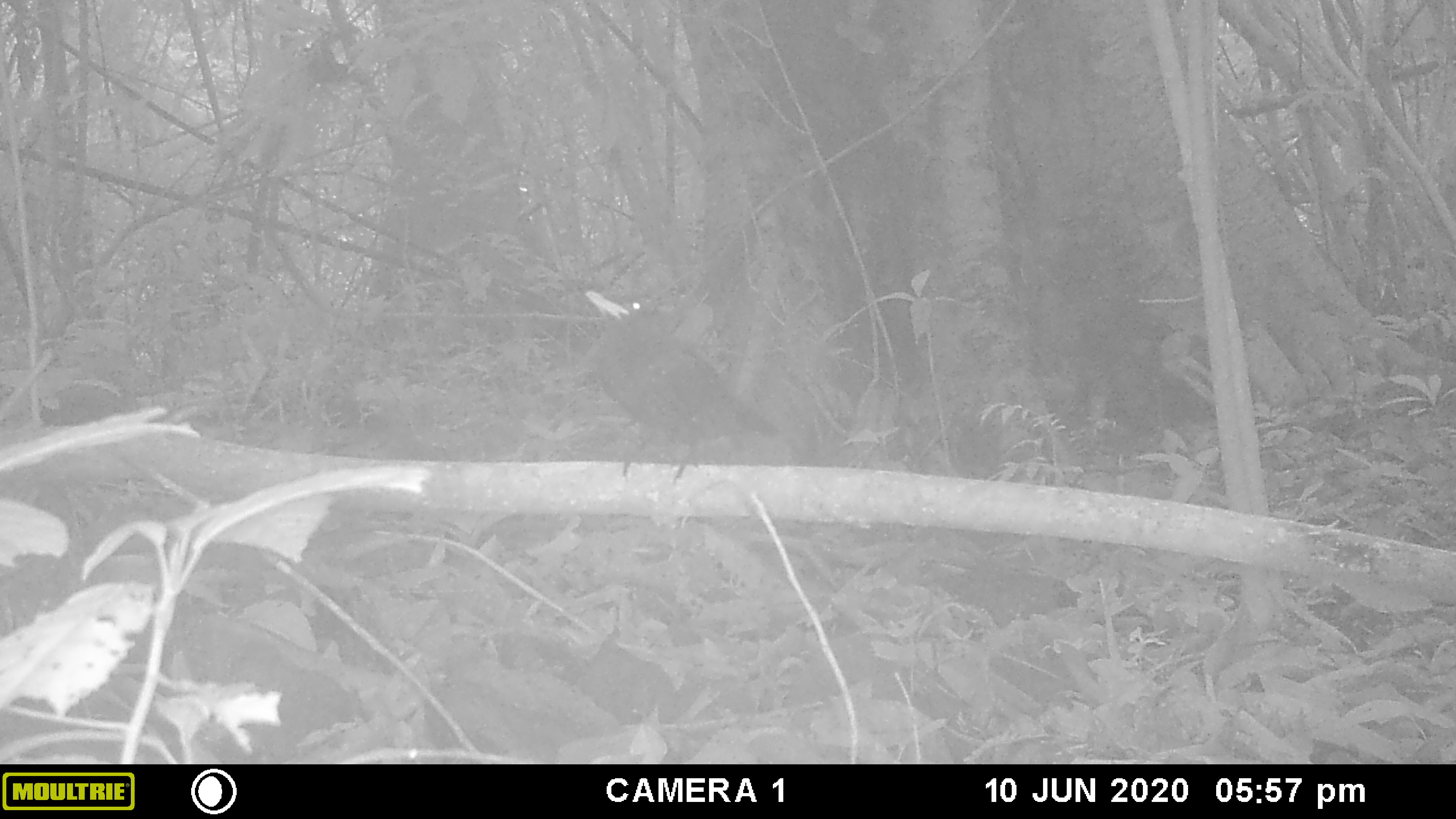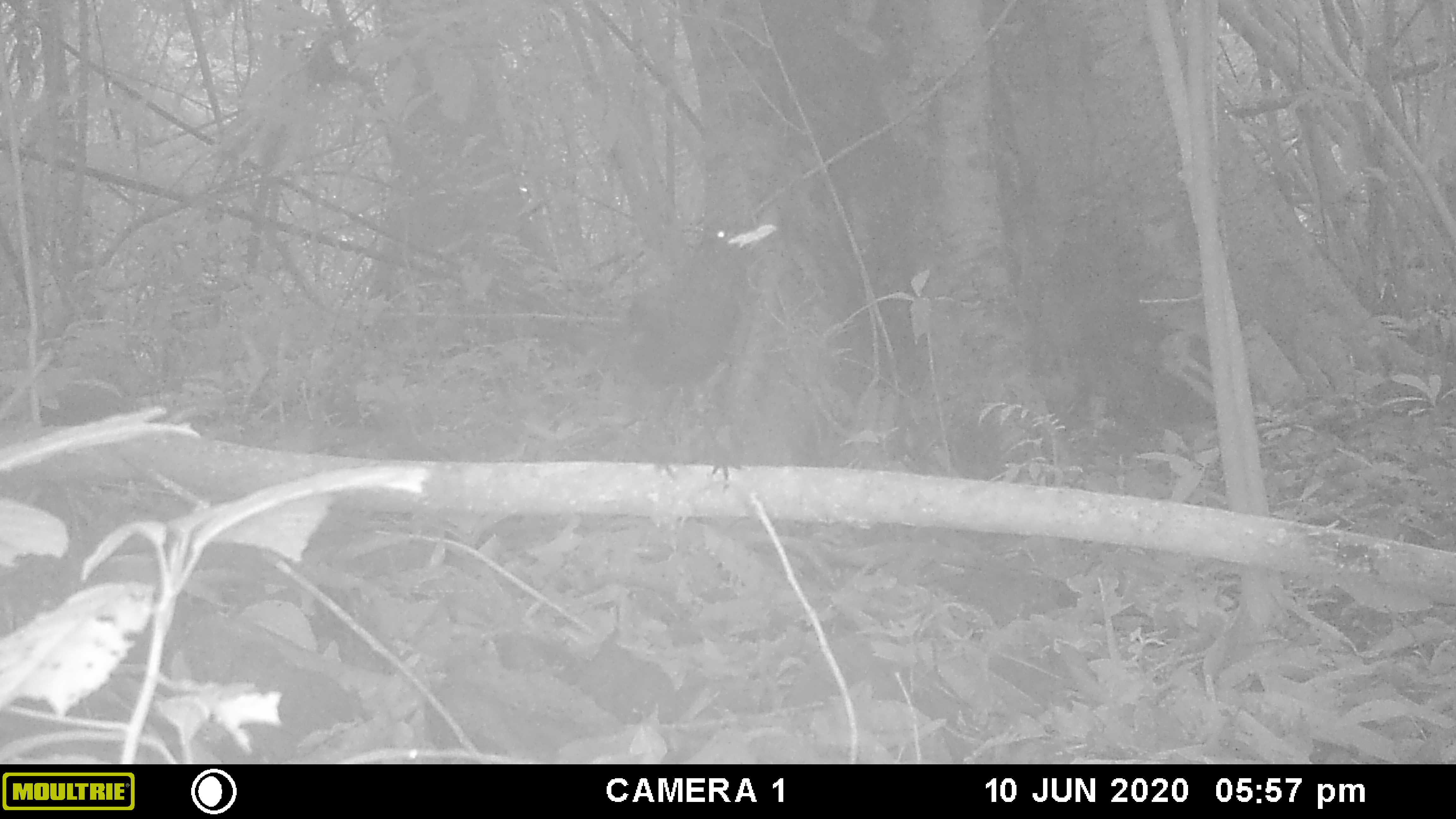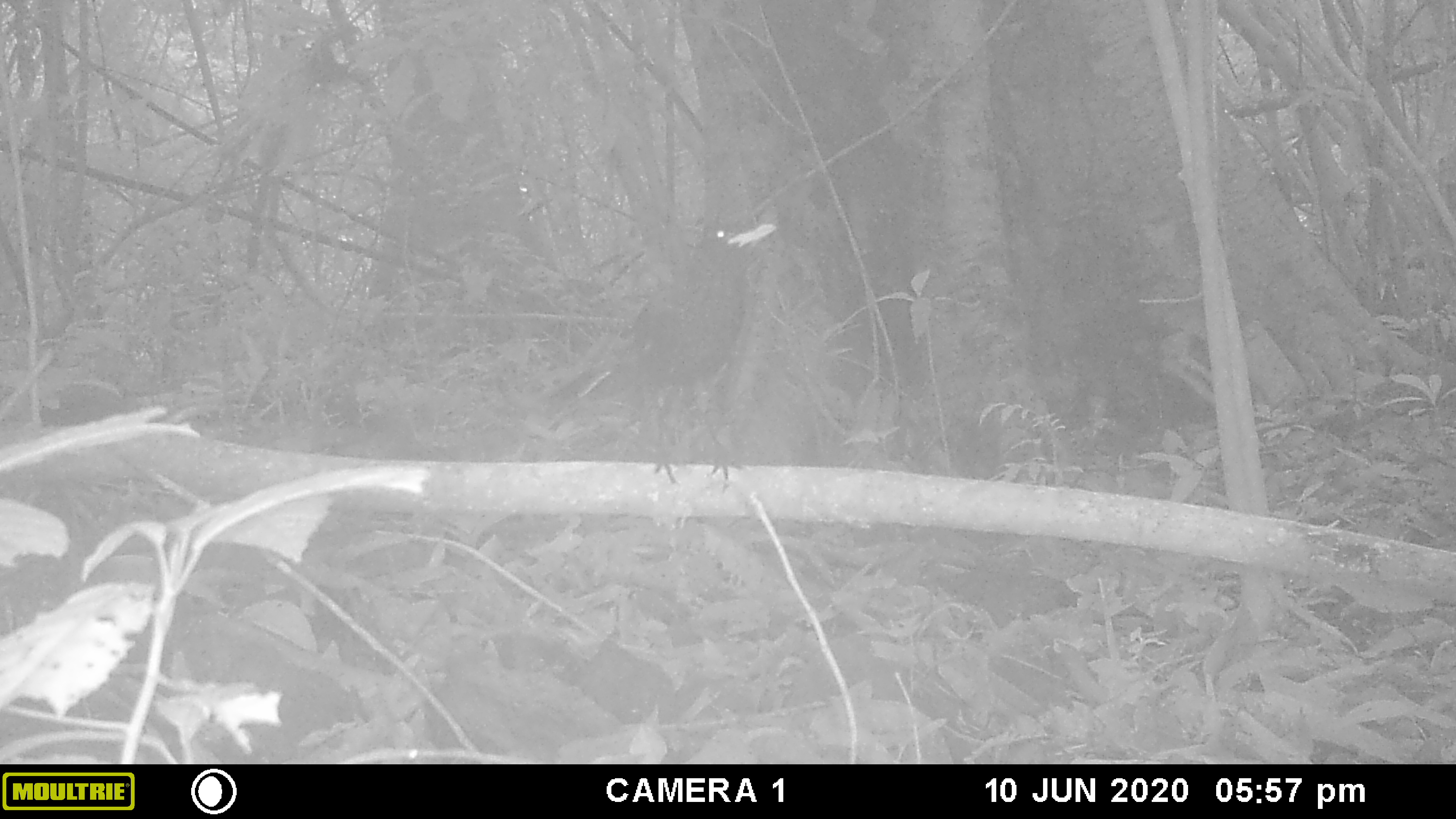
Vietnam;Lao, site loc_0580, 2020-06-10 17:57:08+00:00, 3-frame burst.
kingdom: Animalia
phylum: Chordata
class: Aves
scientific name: Aves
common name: bird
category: unidentified bird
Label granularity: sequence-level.